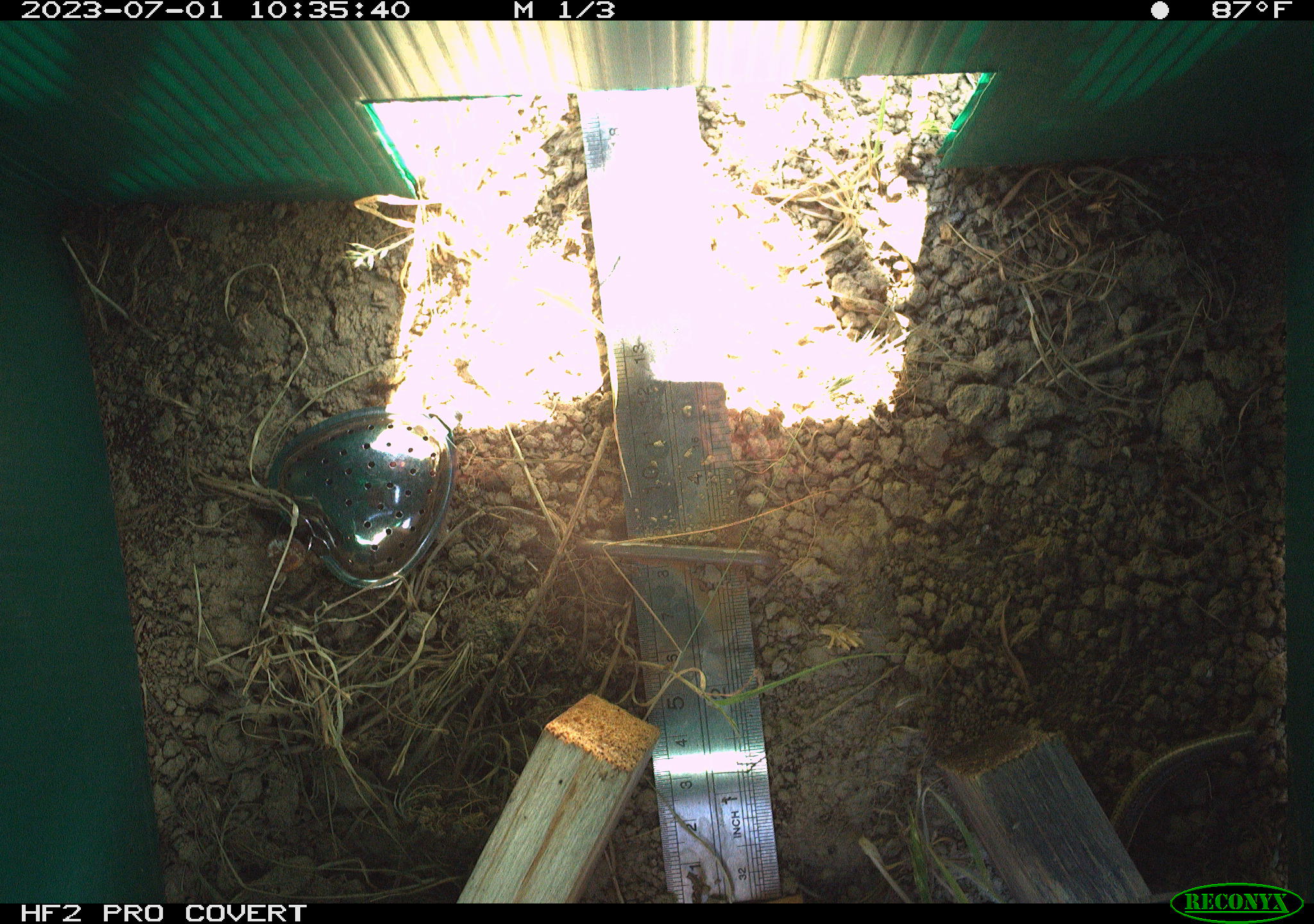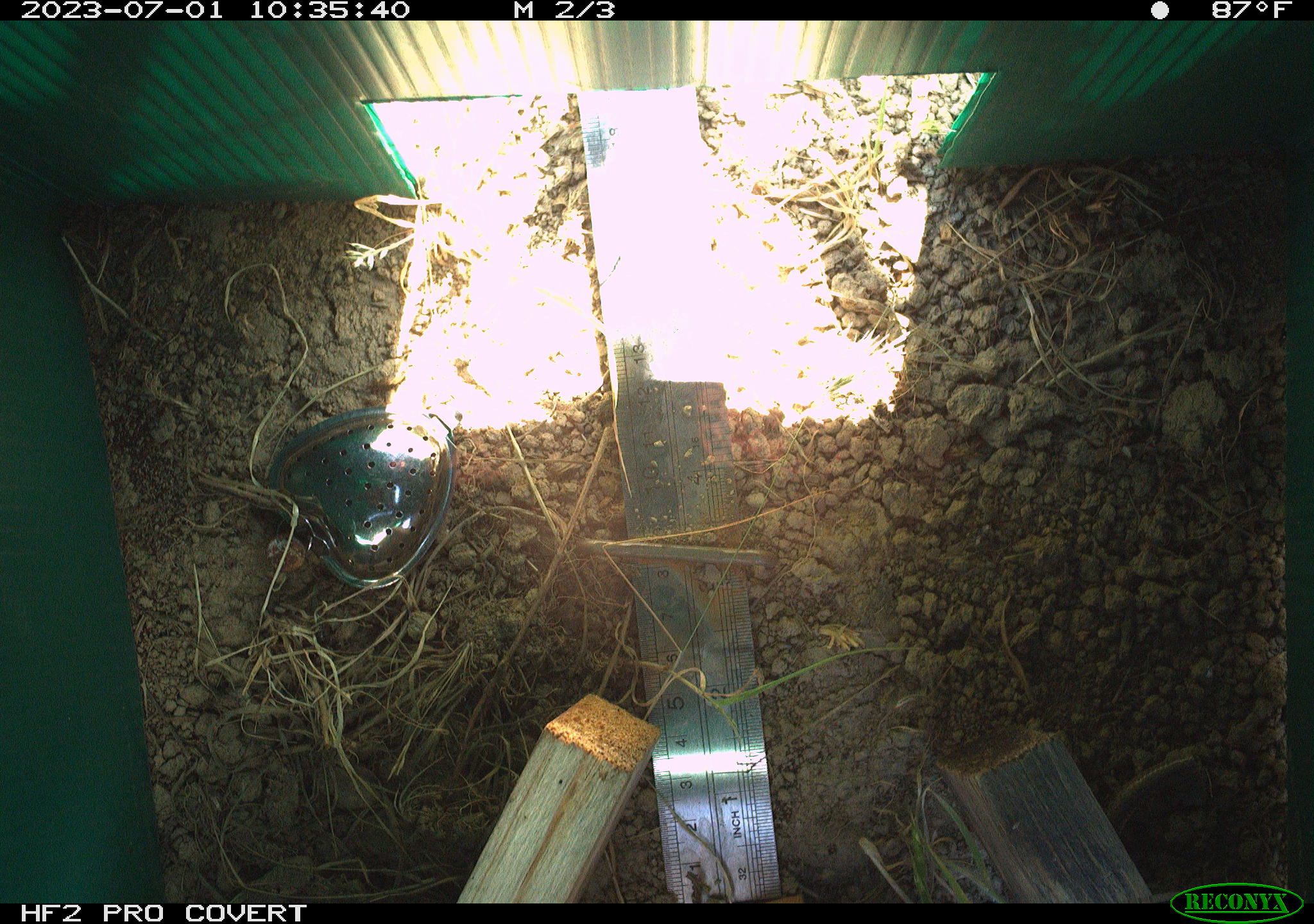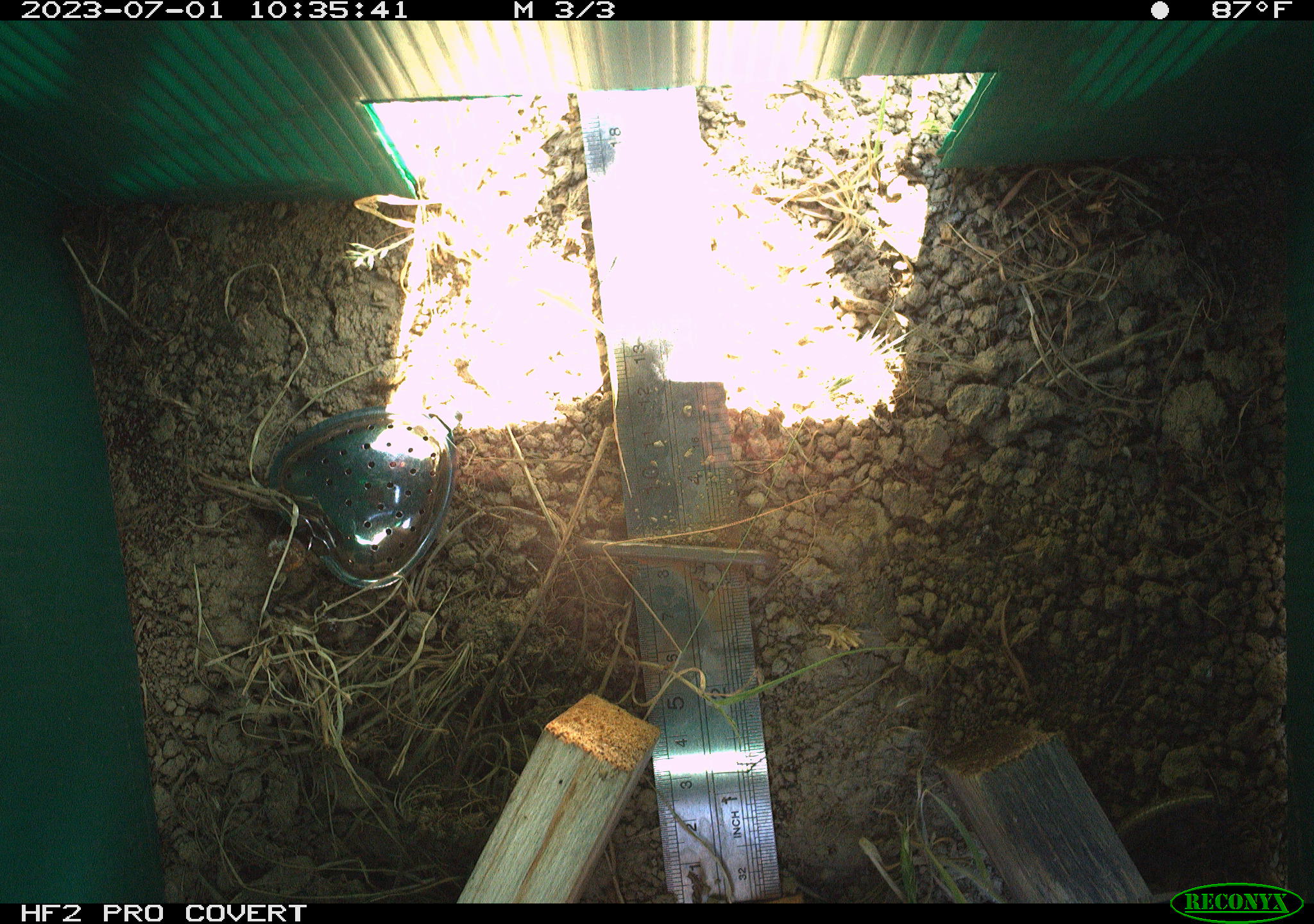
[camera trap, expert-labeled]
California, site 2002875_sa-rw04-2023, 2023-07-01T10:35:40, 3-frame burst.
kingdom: Animalia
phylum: Chordata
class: Reptilia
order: Squamata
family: Scincidae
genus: Plestiodon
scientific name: Plestiodon skiltonianus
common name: western skink